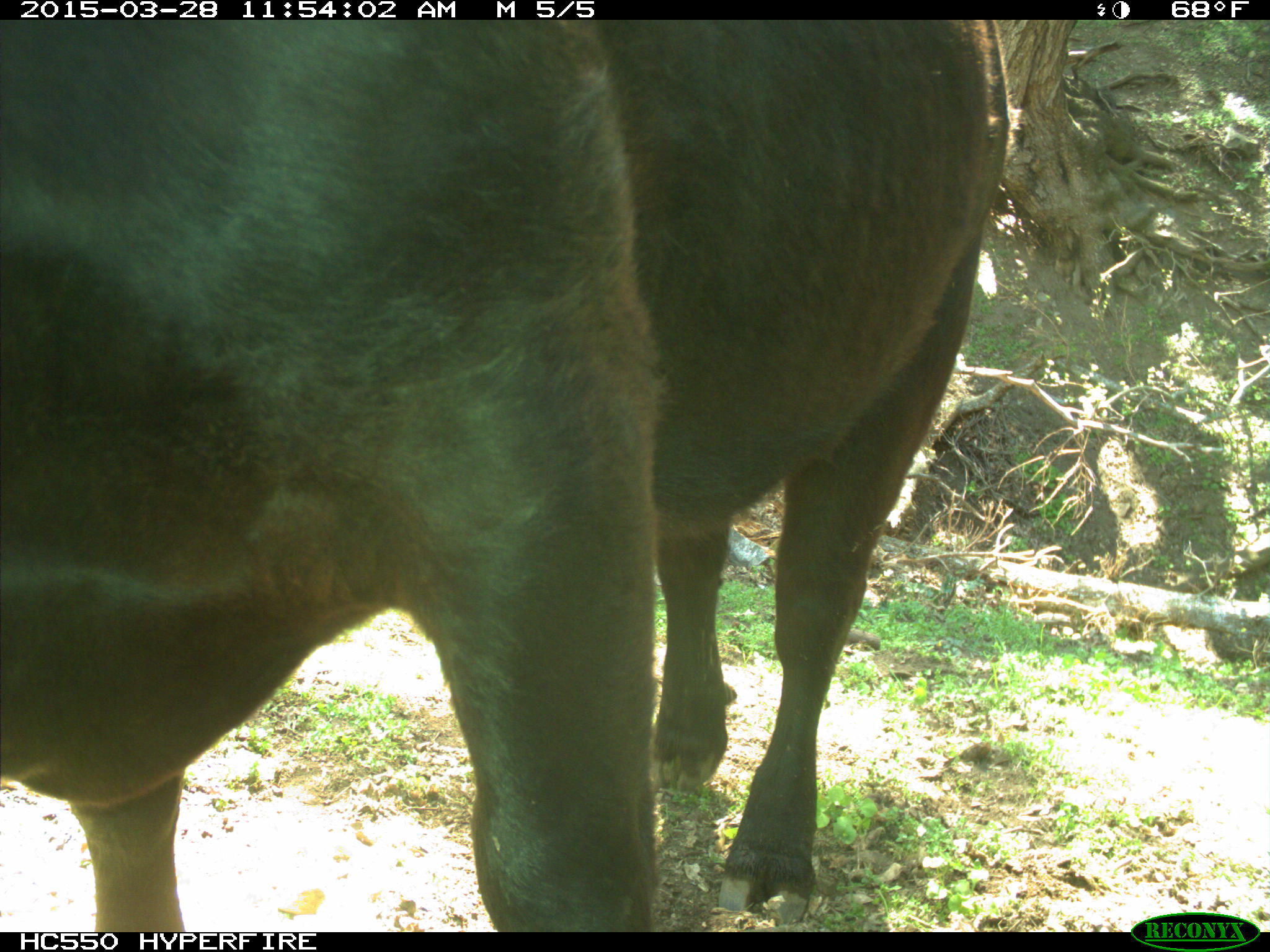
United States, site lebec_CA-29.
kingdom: Animalia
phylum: Chordata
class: Mammalia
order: Artiodactyla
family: Bovidae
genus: Bos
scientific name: Bos taurus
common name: domestic cow